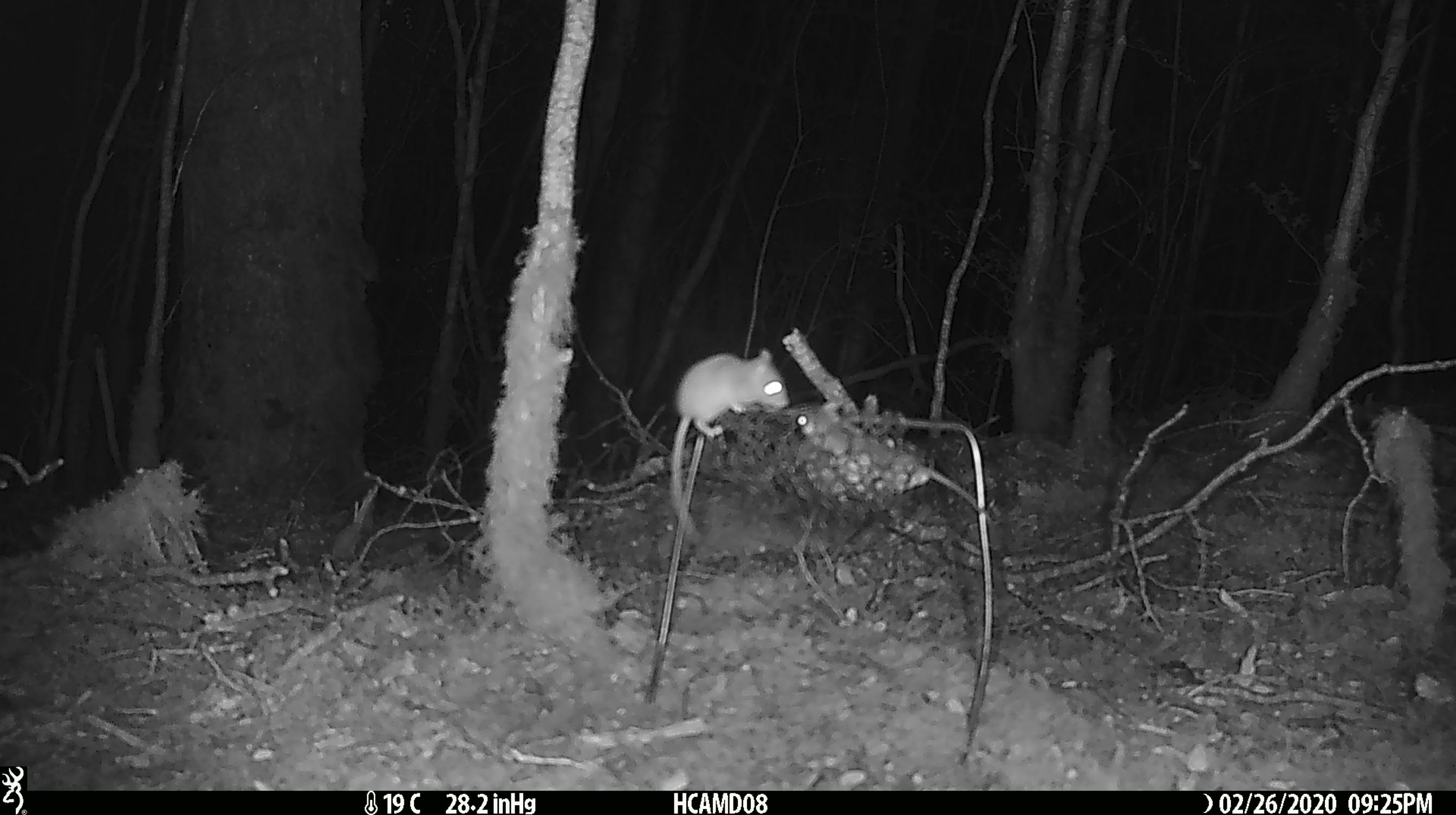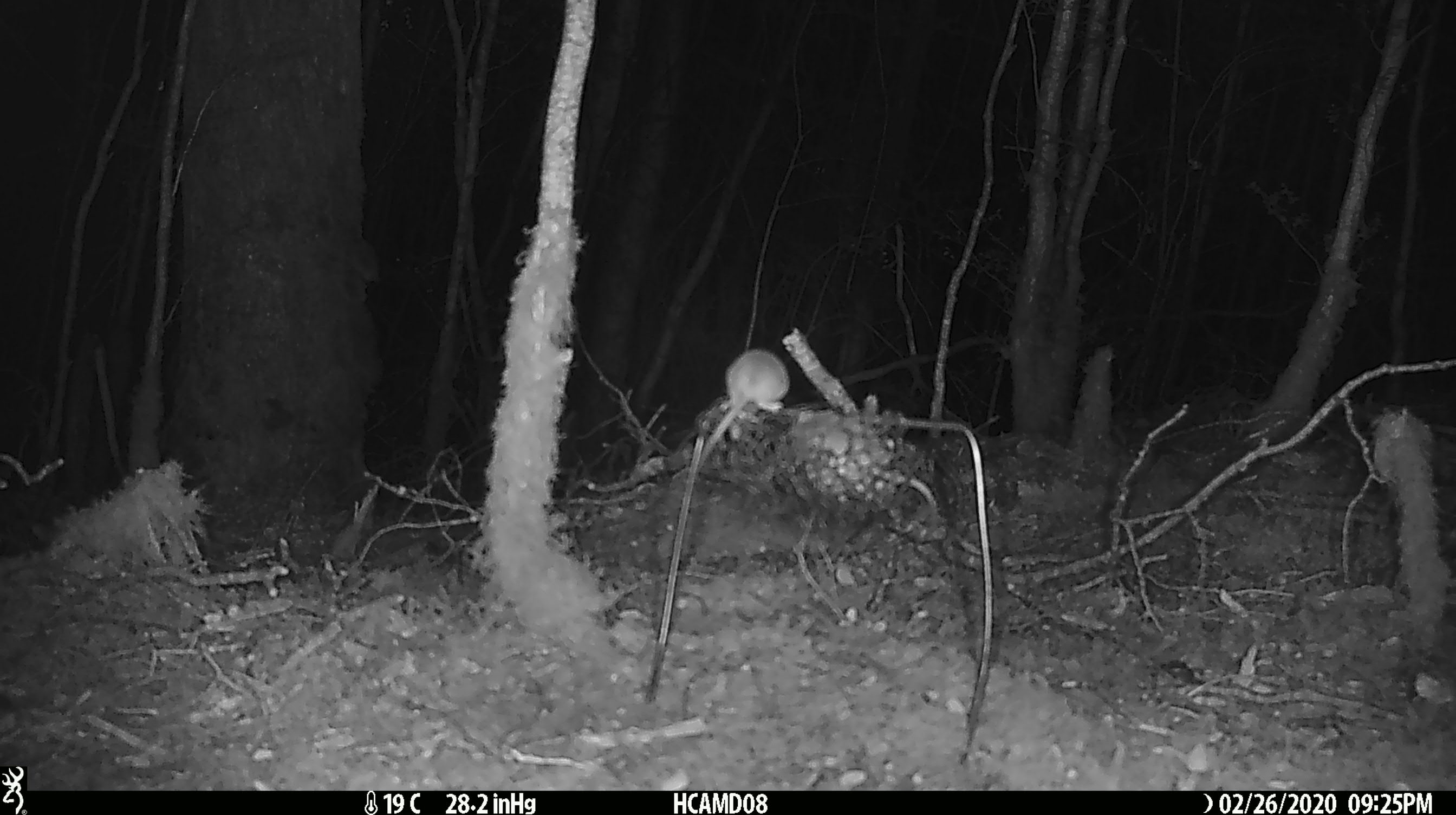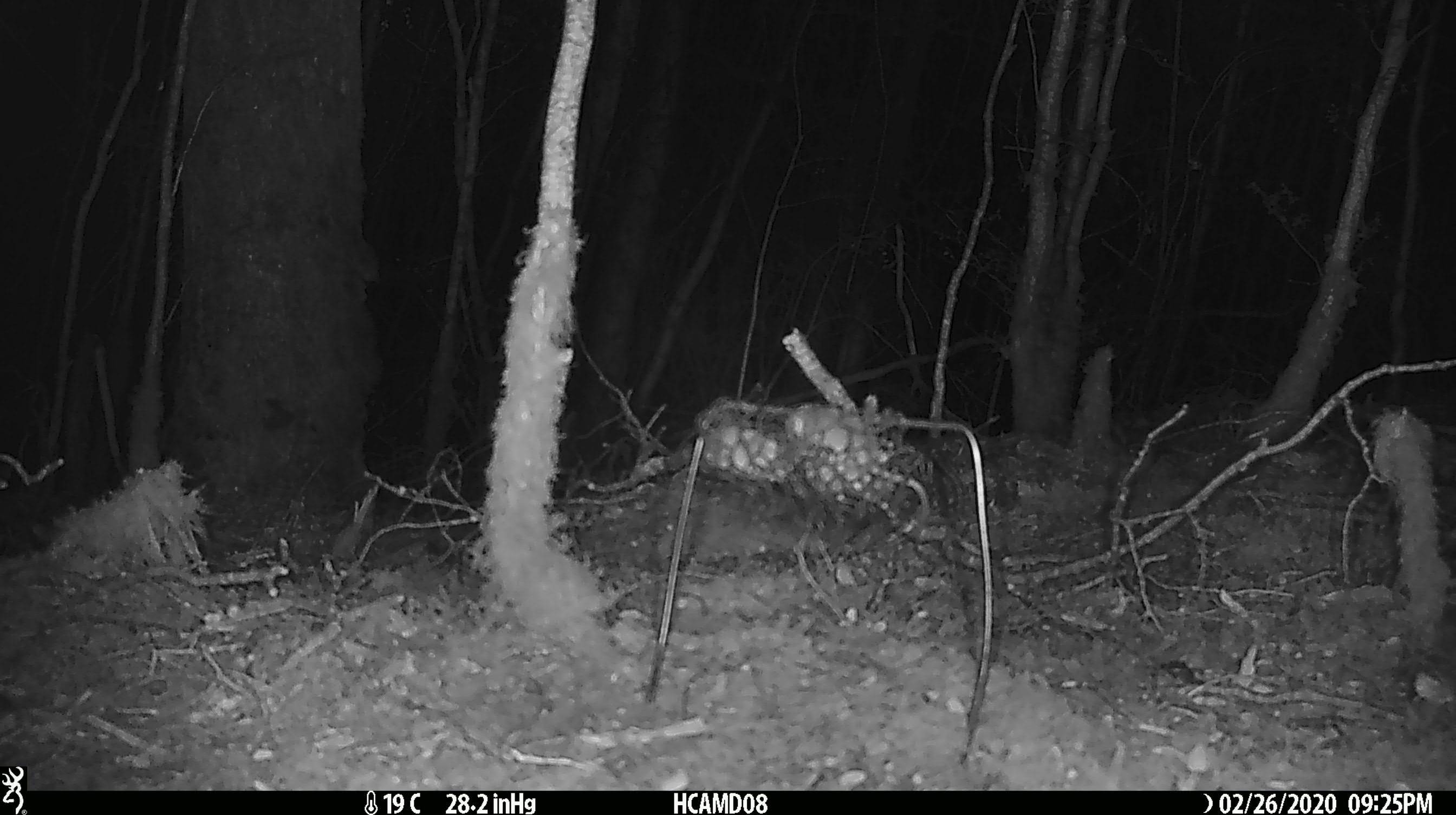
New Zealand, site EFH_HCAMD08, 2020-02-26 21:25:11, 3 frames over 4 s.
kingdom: Animalia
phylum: Chordata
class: Mammalia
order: Rodentia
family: Muridae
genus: Mus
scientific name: Mus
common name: mouse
Mouse (Mus).